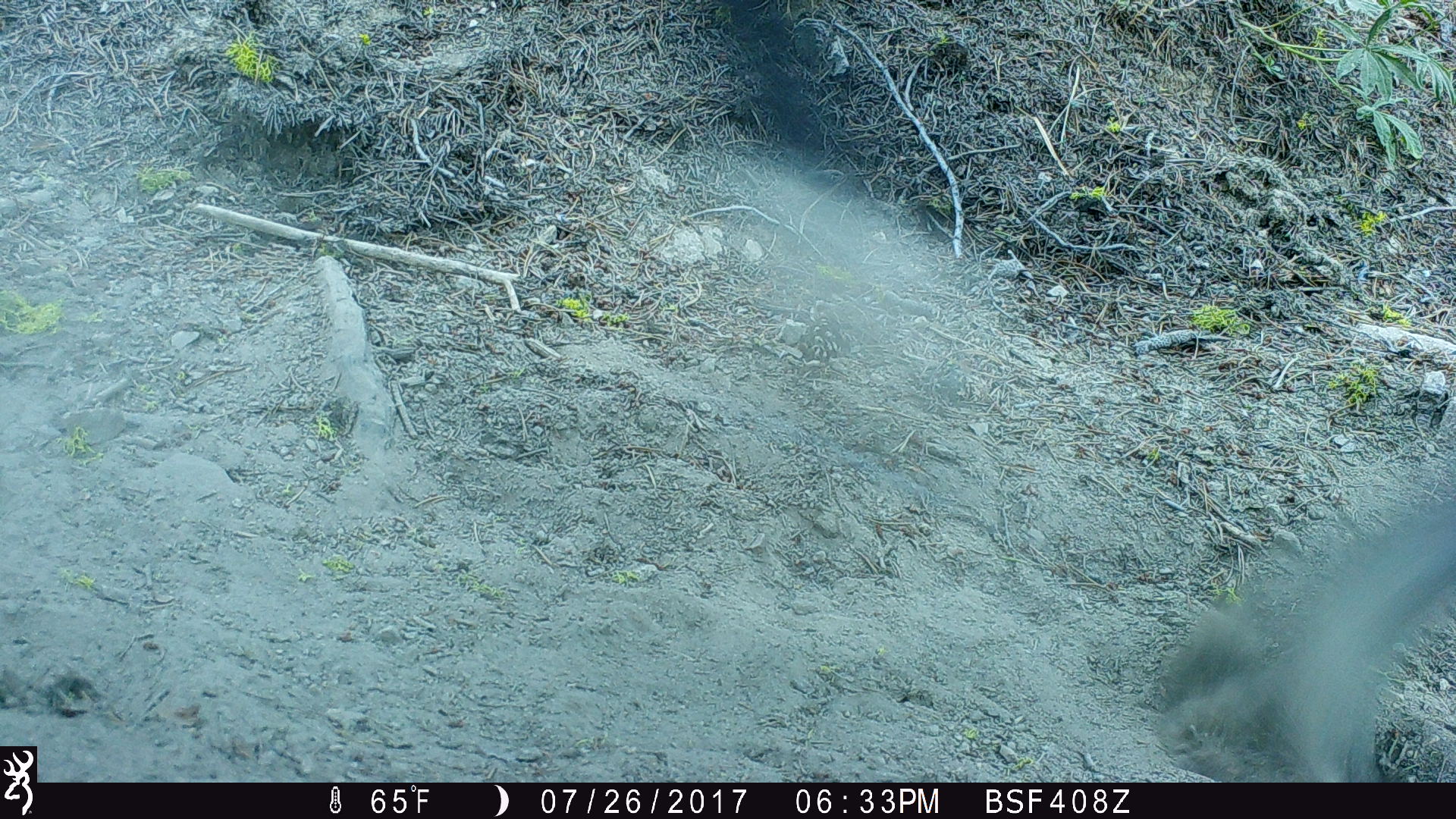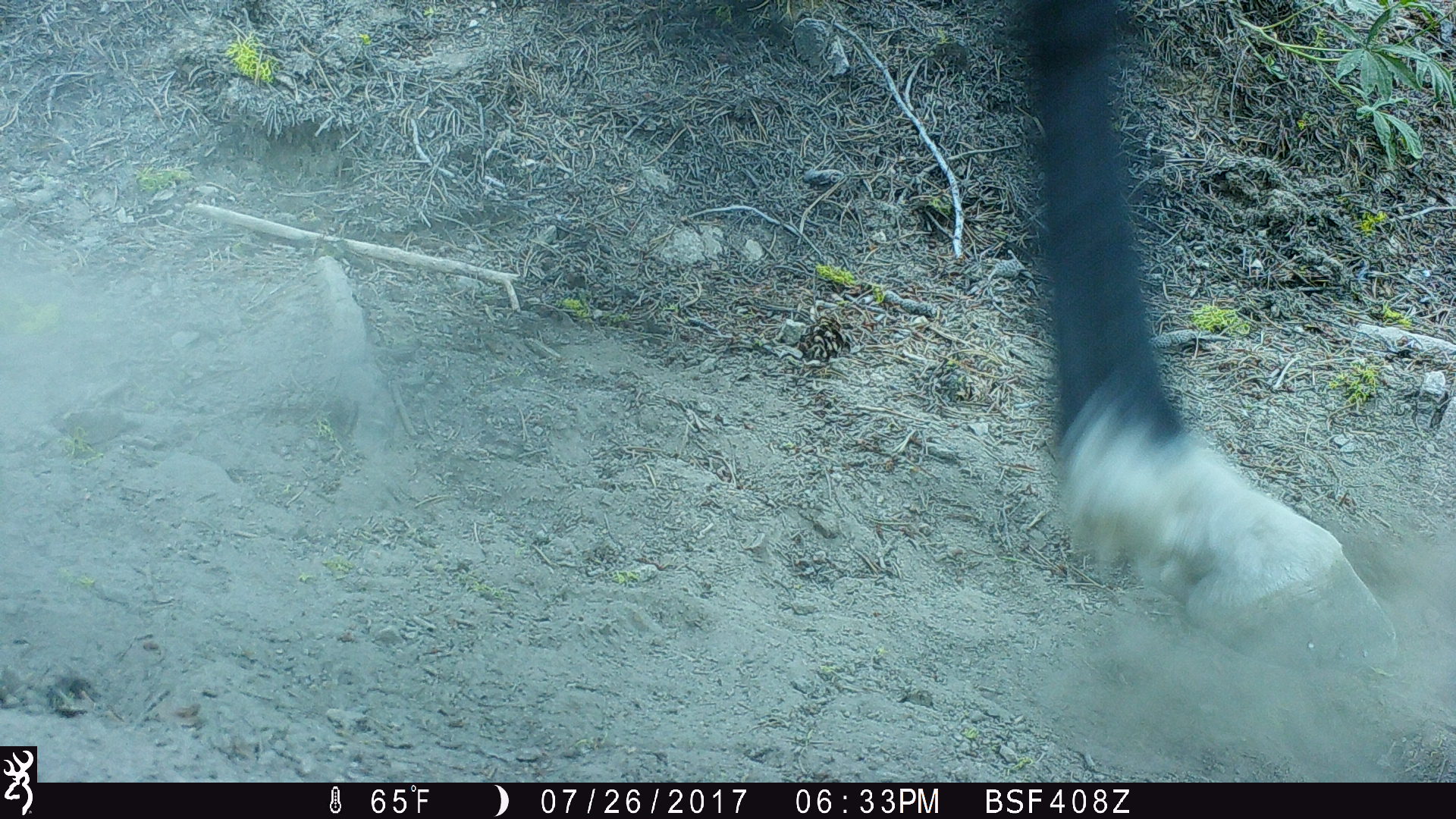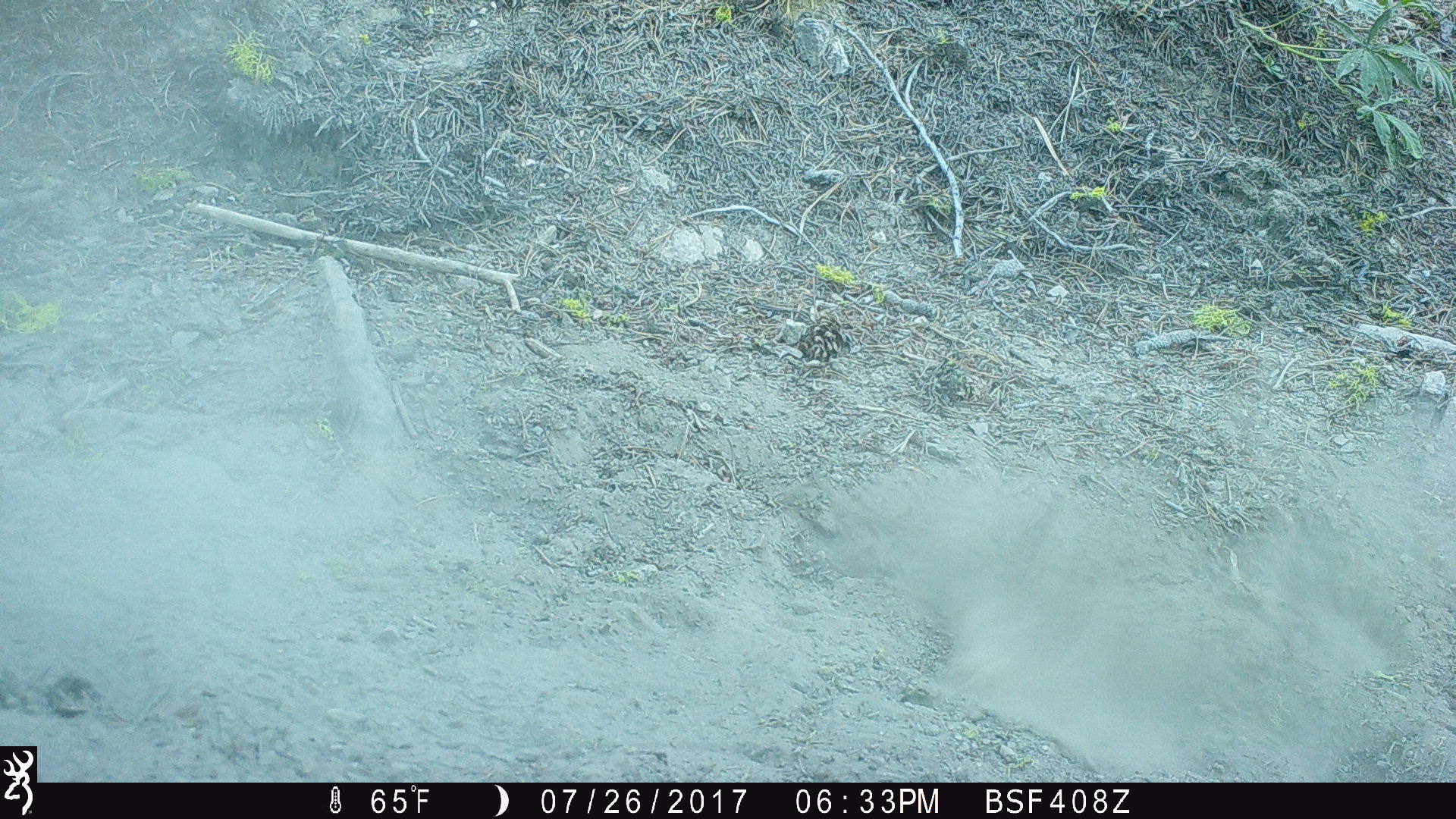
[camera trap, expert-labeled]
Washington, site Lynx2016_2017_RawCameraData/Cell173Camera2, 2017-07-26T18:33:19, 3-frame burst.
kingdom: Animalia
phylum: Chordata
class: Mammalia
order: Perissodactyla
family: Equidae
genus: Equus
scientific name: Equus caballus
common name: domestic horse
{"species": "domestic horse (Equus caballus)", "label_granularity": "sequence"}